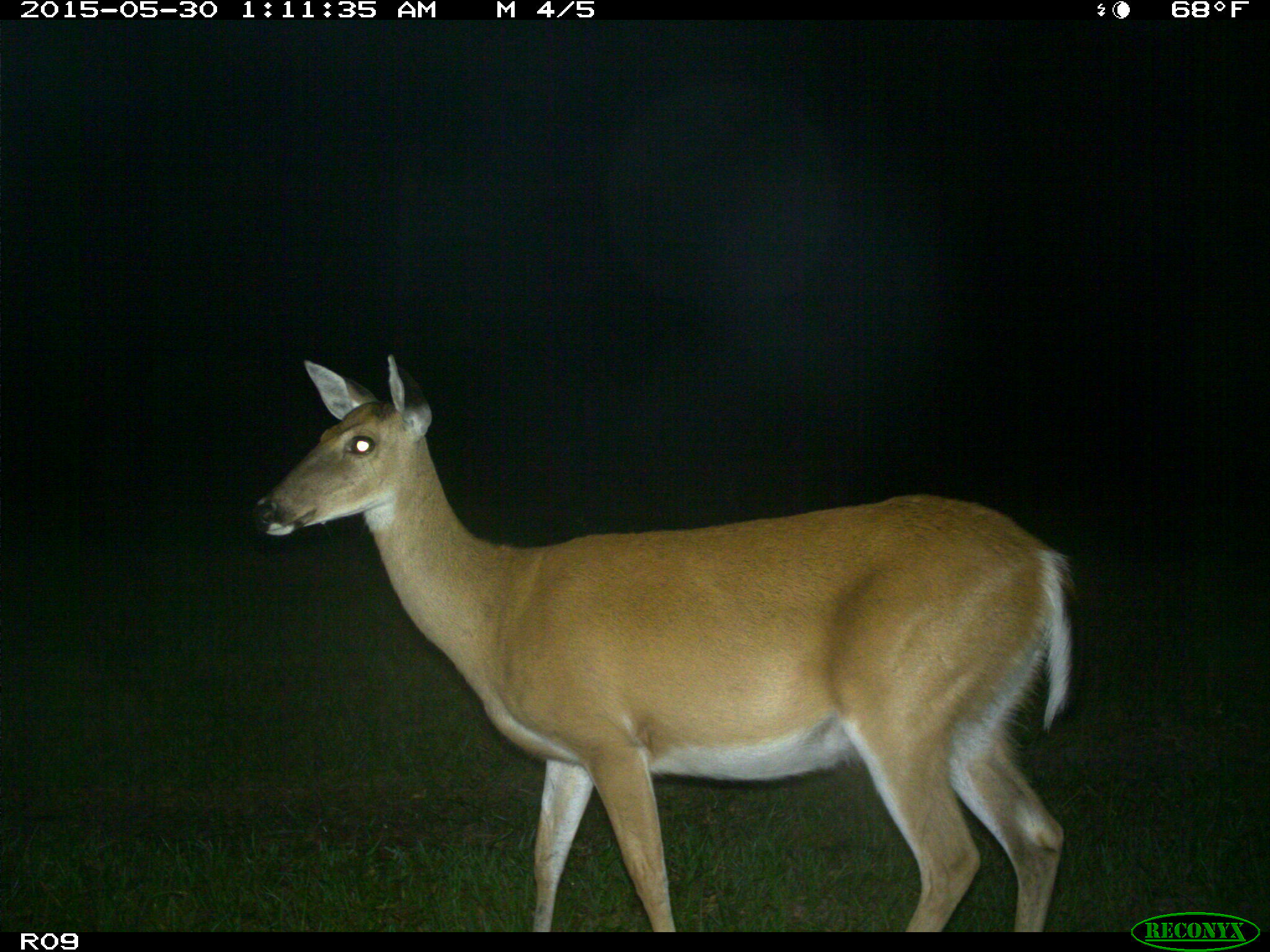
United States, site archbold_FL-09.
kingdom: Animalia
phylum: Chordata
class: Mammalia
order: Artiodactyla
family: Cervidae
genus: Odocoileus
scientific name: Odocoileus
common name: deer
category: unidentified deer